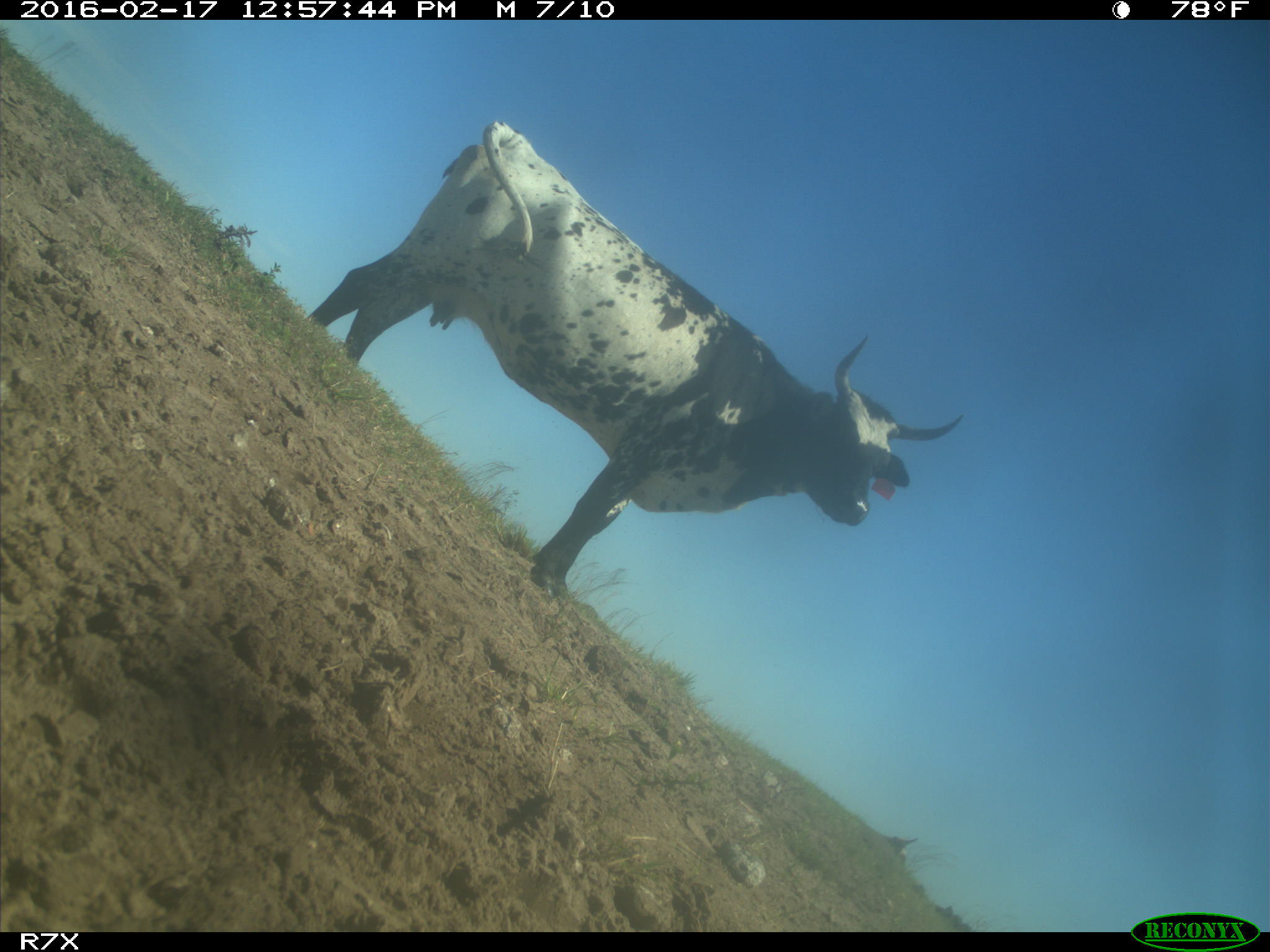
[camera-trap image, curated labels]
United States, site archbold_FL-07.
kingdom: Animalia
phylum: Chordata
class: Mammalia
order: Artiodactyla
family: Bovidae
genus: Bos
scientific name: Bos taurus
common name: domestic cow